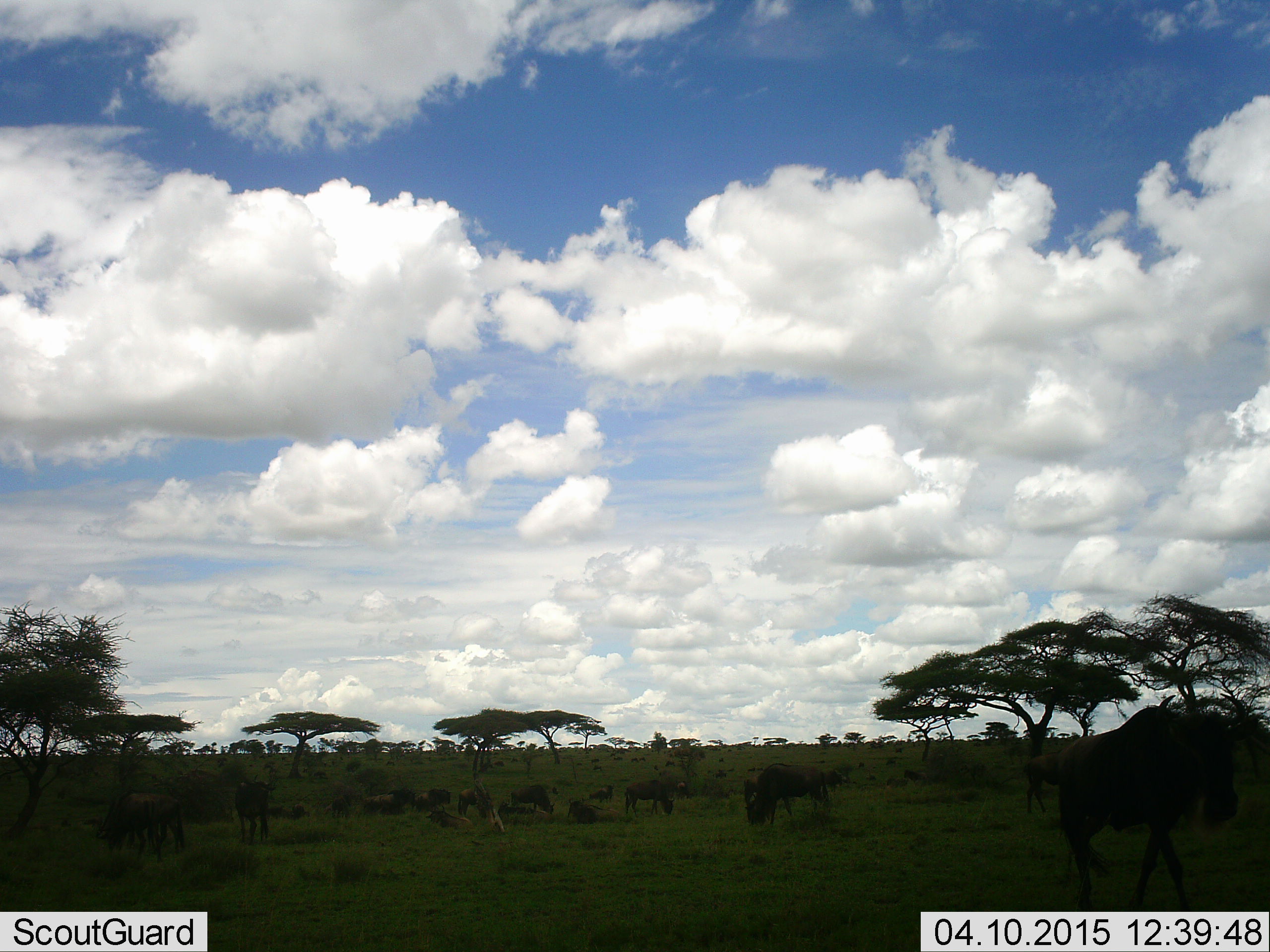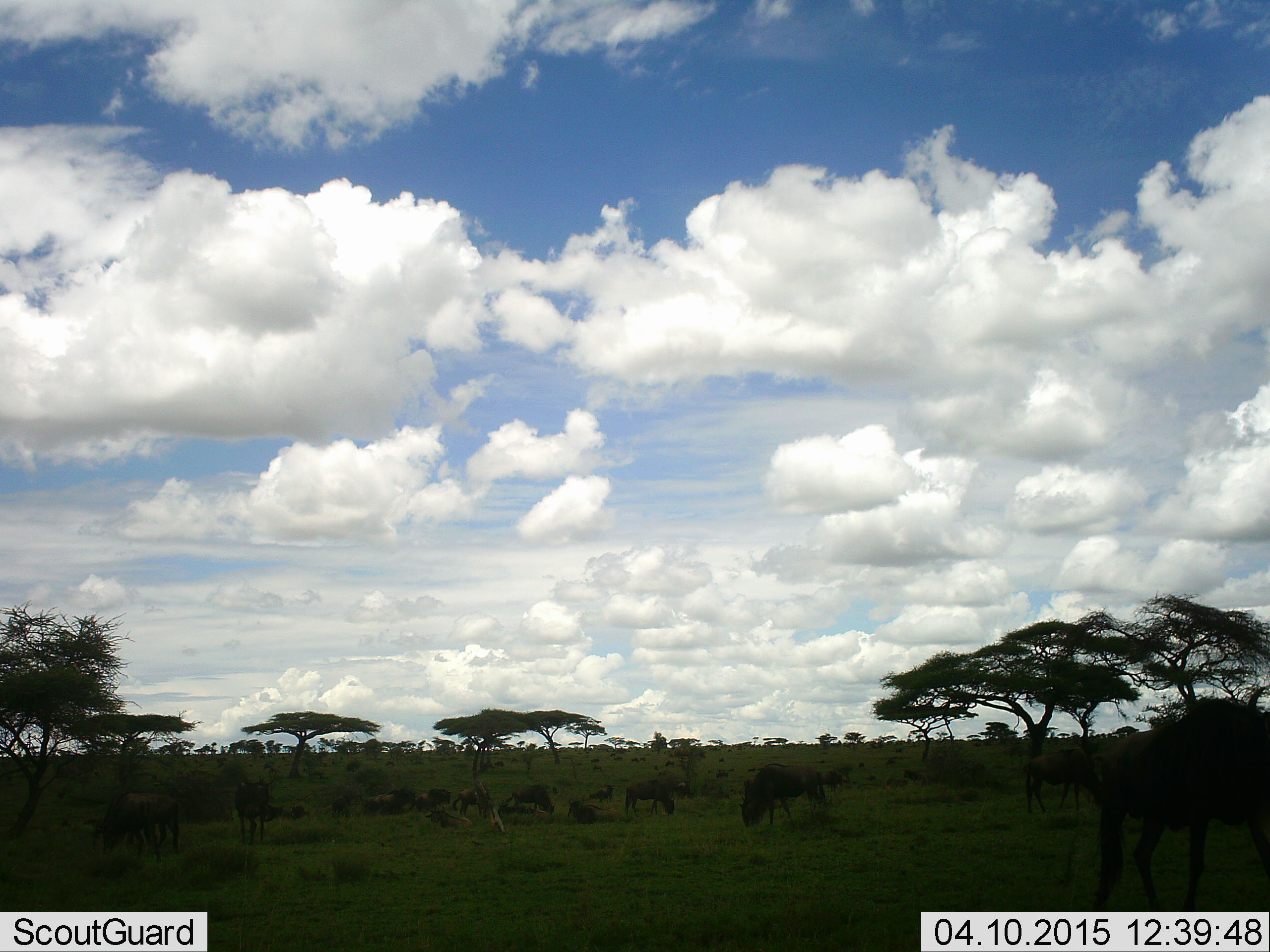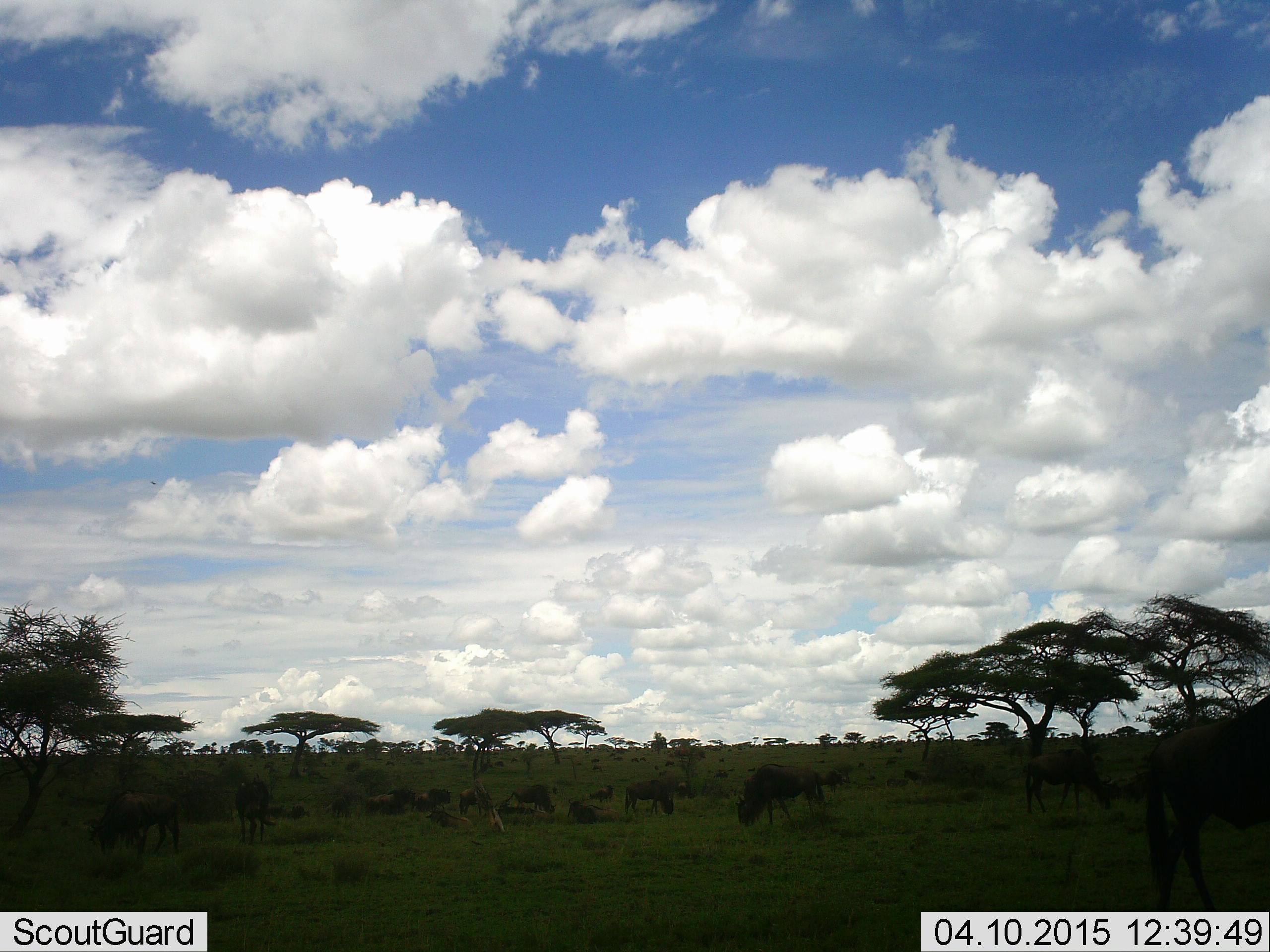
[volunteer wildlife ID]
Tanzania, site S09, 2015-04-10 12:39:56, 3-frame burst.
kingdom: Animalia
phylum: Chordata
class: Mammalia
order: Artiodactyla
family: Bovidae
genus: Connochaetes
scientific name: Connochaetes taurinus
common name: blue wildebeest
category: wildebeest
Wildebeest (blue wildebeest) (Connochaetes taurinus), count 11-50. Behavior (volunteer vote fractions): standing 80%, resting 60%, moving 80%, interacting 10%. Young present (vote fraction): 0%. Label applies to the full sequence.